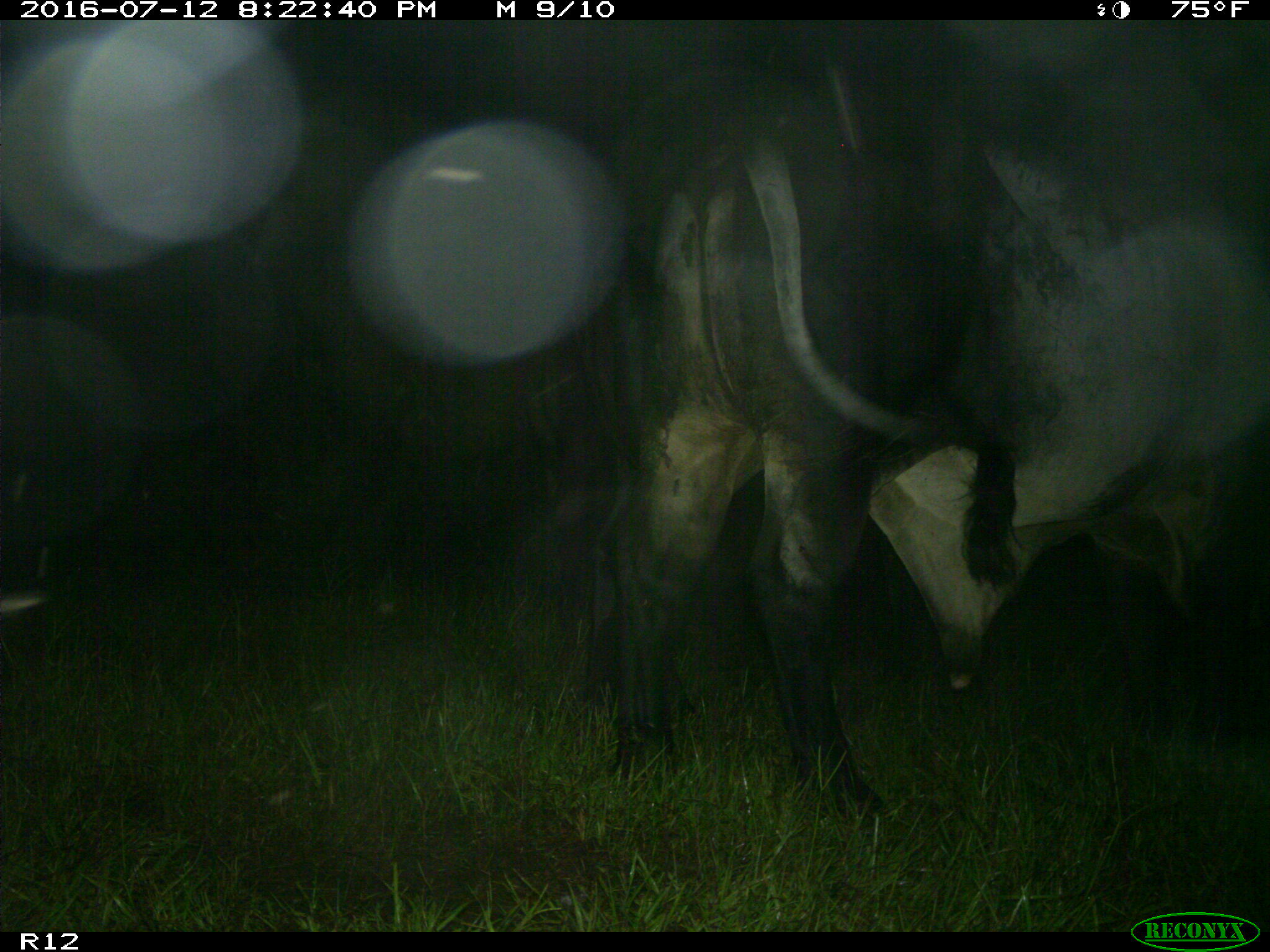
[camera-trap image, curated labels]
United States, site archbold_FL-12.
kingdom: Animalia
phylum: Chordata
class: Mammalia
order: Artiodactyla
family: Bovidae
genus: Bos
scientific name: Bos taurus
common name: domestic cow